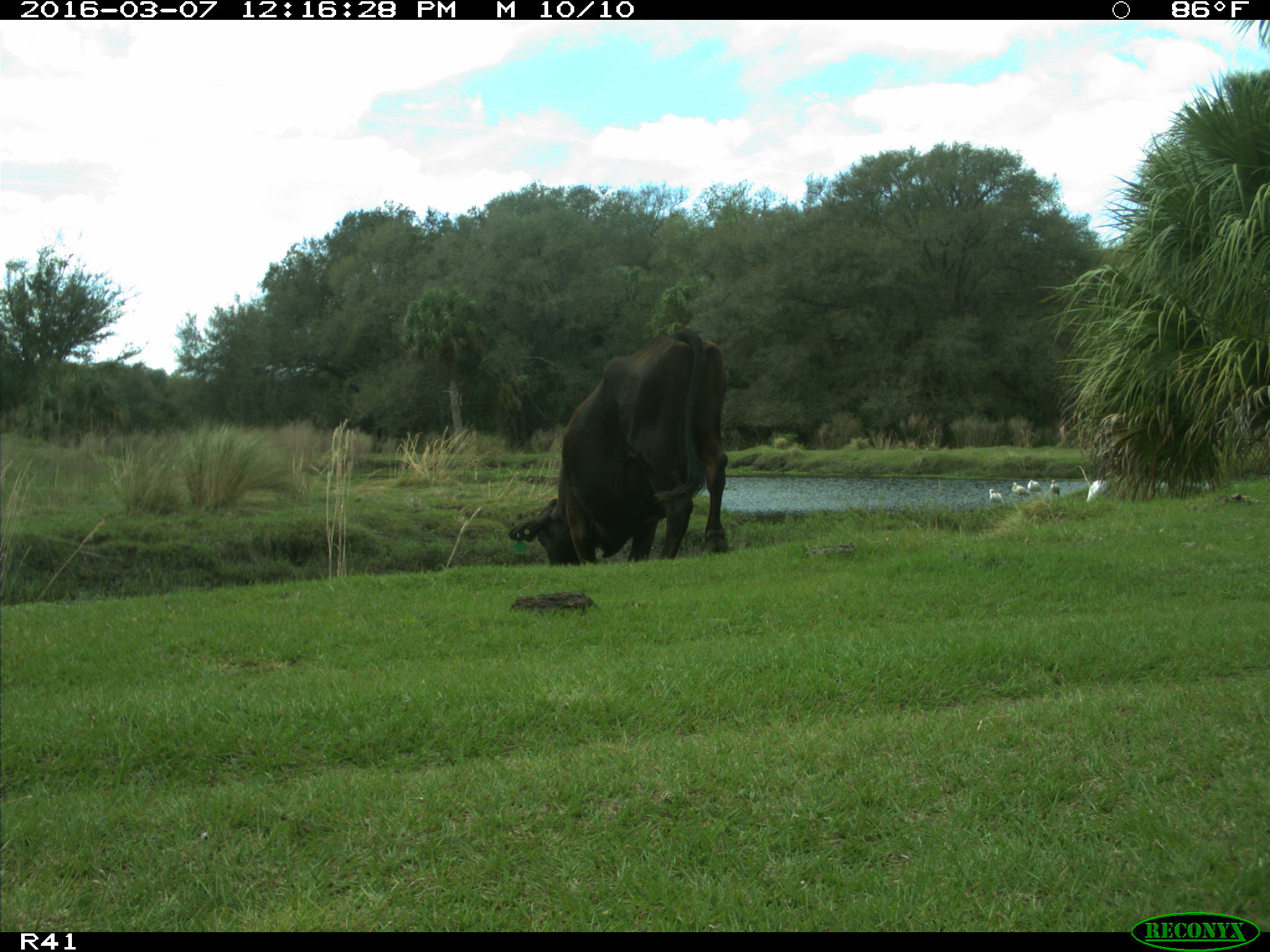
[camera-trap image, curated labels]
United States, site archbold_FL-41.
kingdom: Animalia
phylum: Chordata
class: Mammalia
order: Artiodactyla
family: Bovidae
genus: Bos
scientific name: Bos taurus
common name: domestic cow